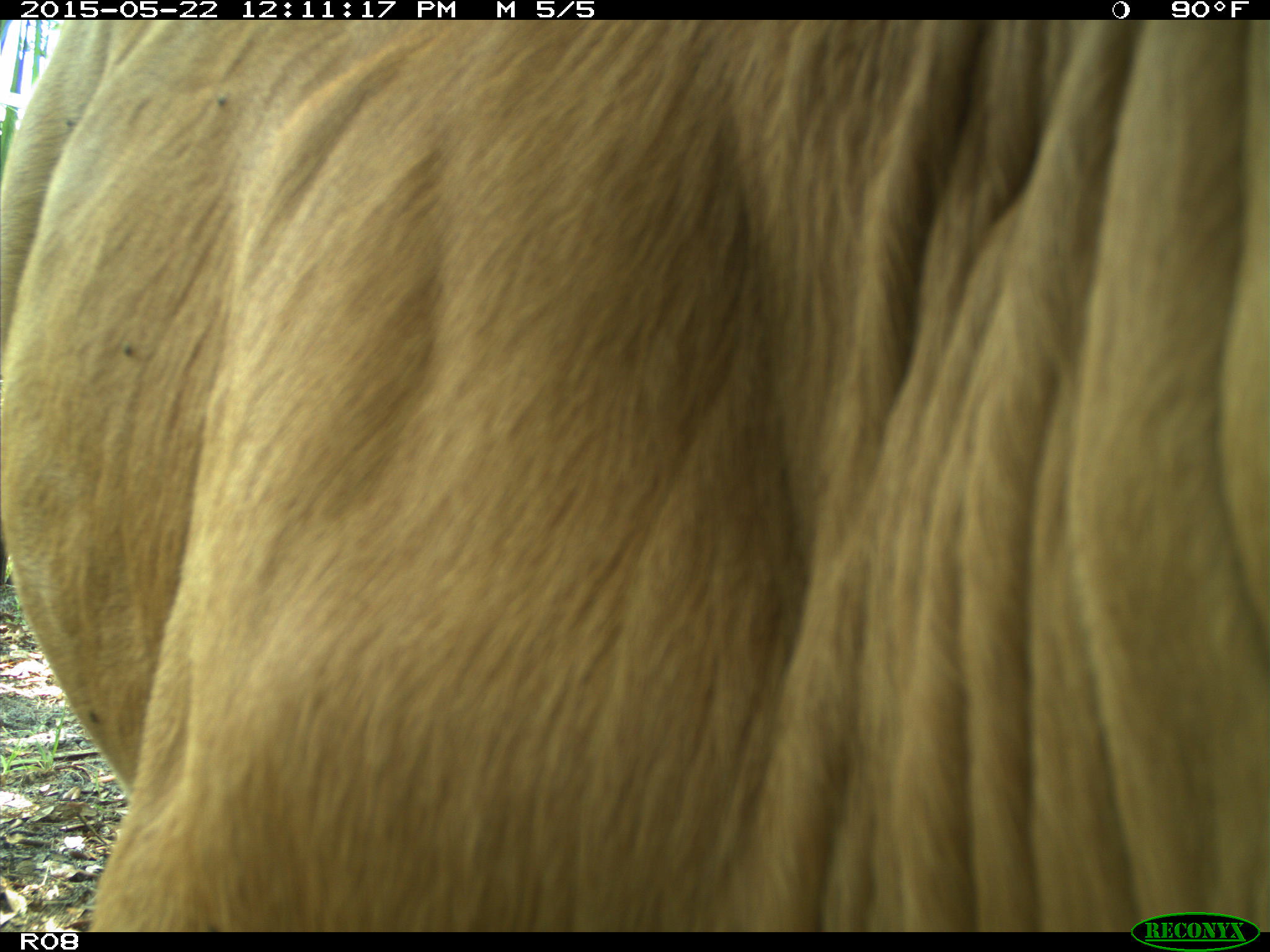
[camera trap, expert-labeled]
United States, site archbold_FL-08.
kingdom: Animalia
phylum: Chordata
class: Mammalia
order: Artiodactyla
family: Bovidae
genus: Bos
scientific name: Bos taurus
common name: domestic cow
Bos taurus (domestic cow).